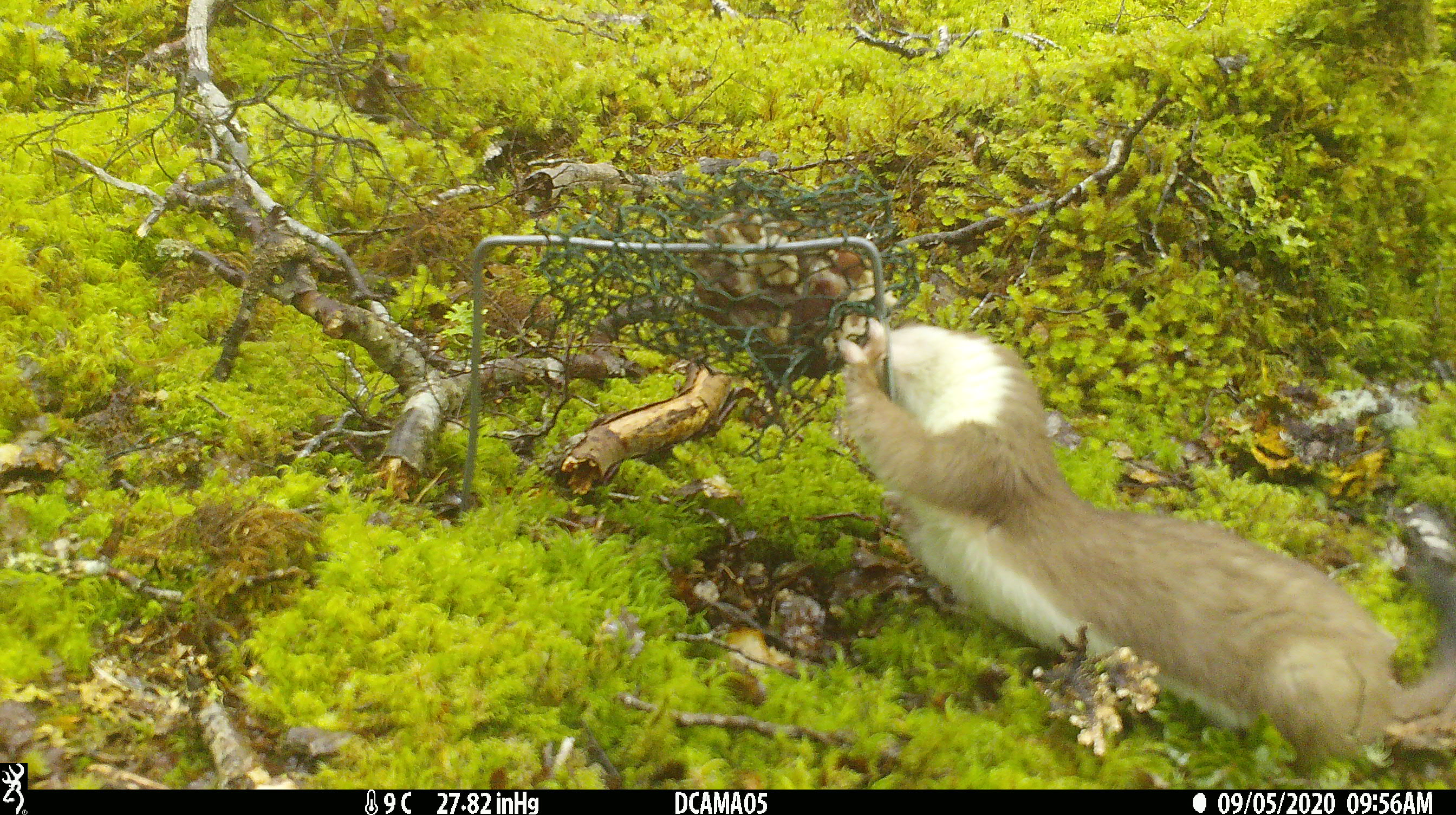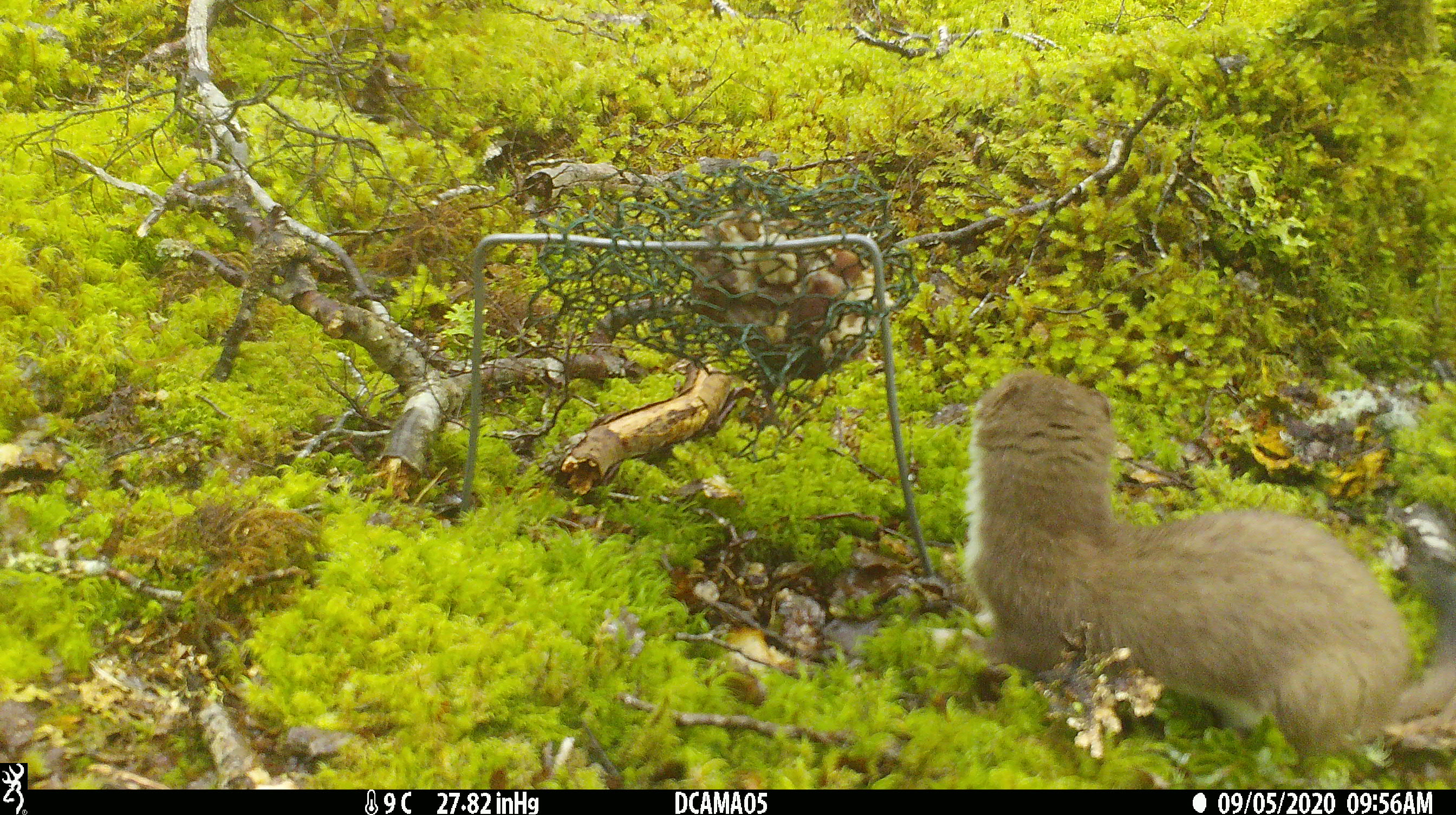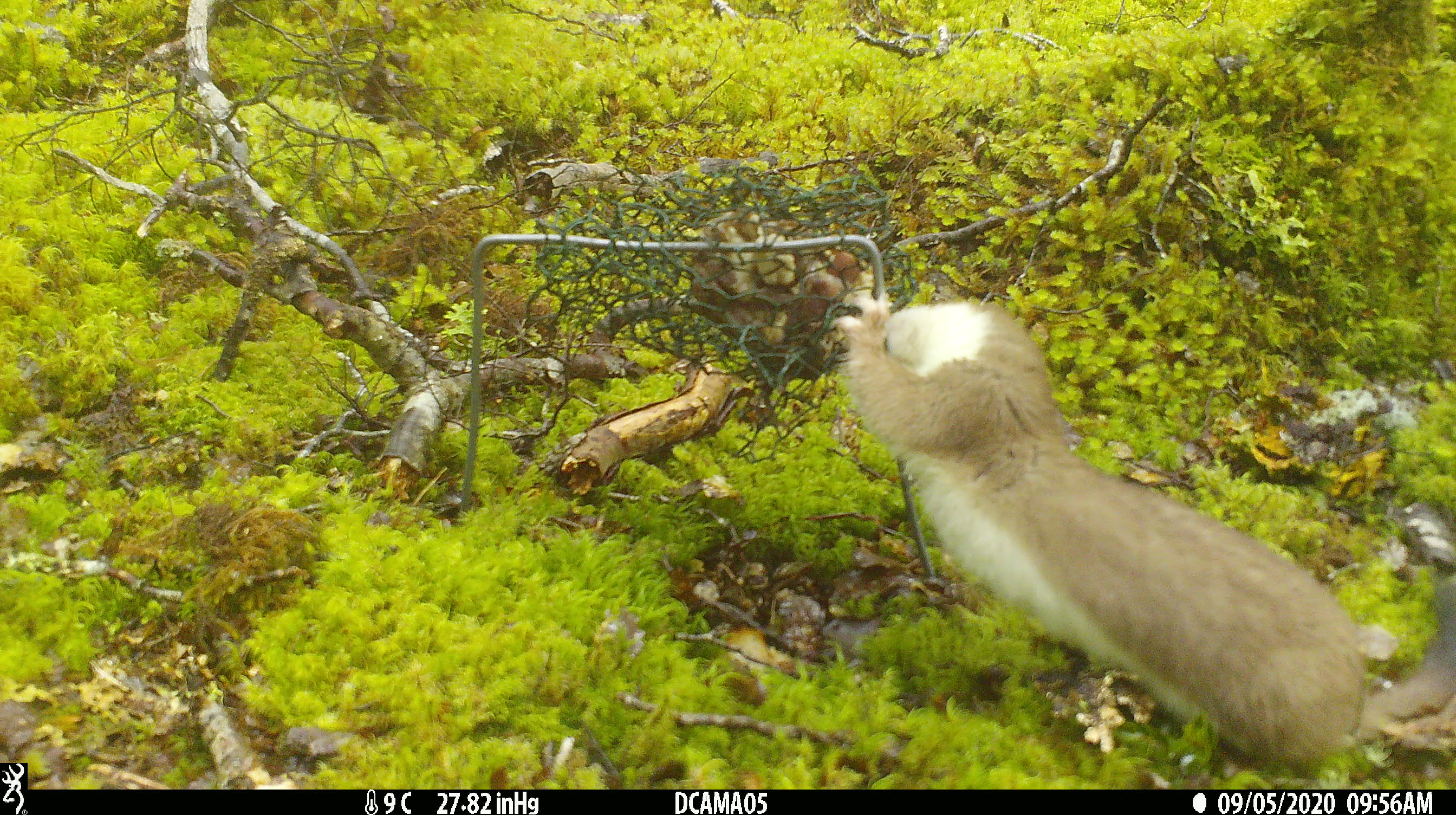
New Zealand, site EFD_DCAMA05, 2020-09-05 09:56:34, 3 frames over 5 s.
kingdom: Animalia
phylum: Chordata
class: Mammalia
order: Carnivora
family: Mustelidae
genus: Mustela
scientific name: Mustela erminea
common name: stoat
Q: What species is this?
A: Stoat (Mustela erminea).